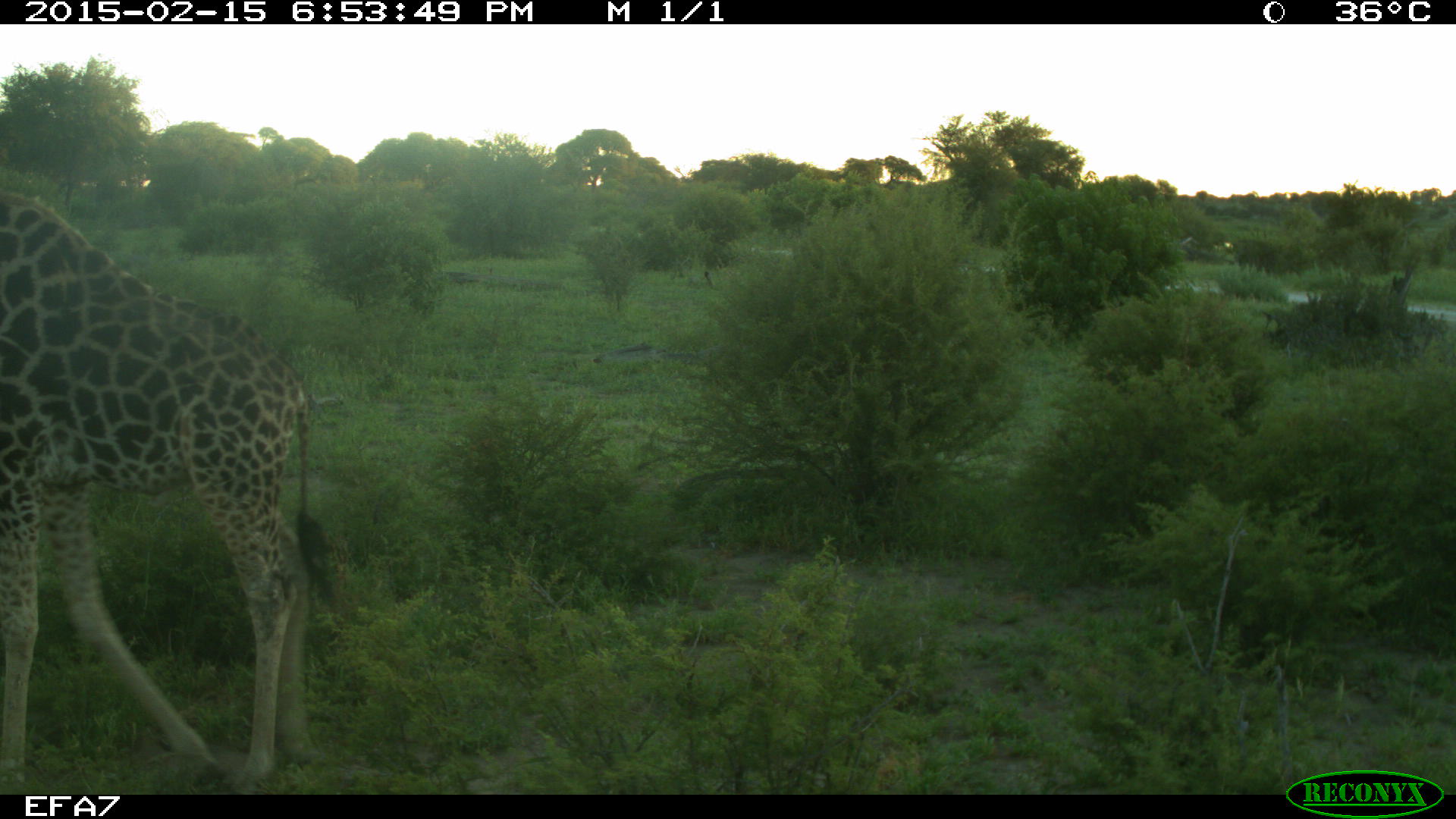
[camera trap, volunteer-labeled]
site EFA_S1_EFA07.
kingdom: Animalia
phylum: Chordata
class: Mammalia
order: Artiodactyla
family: Giraffidae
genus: Giraffa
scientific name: Giraffa camelopardalis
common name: giraffe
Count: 1.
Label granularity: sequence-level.